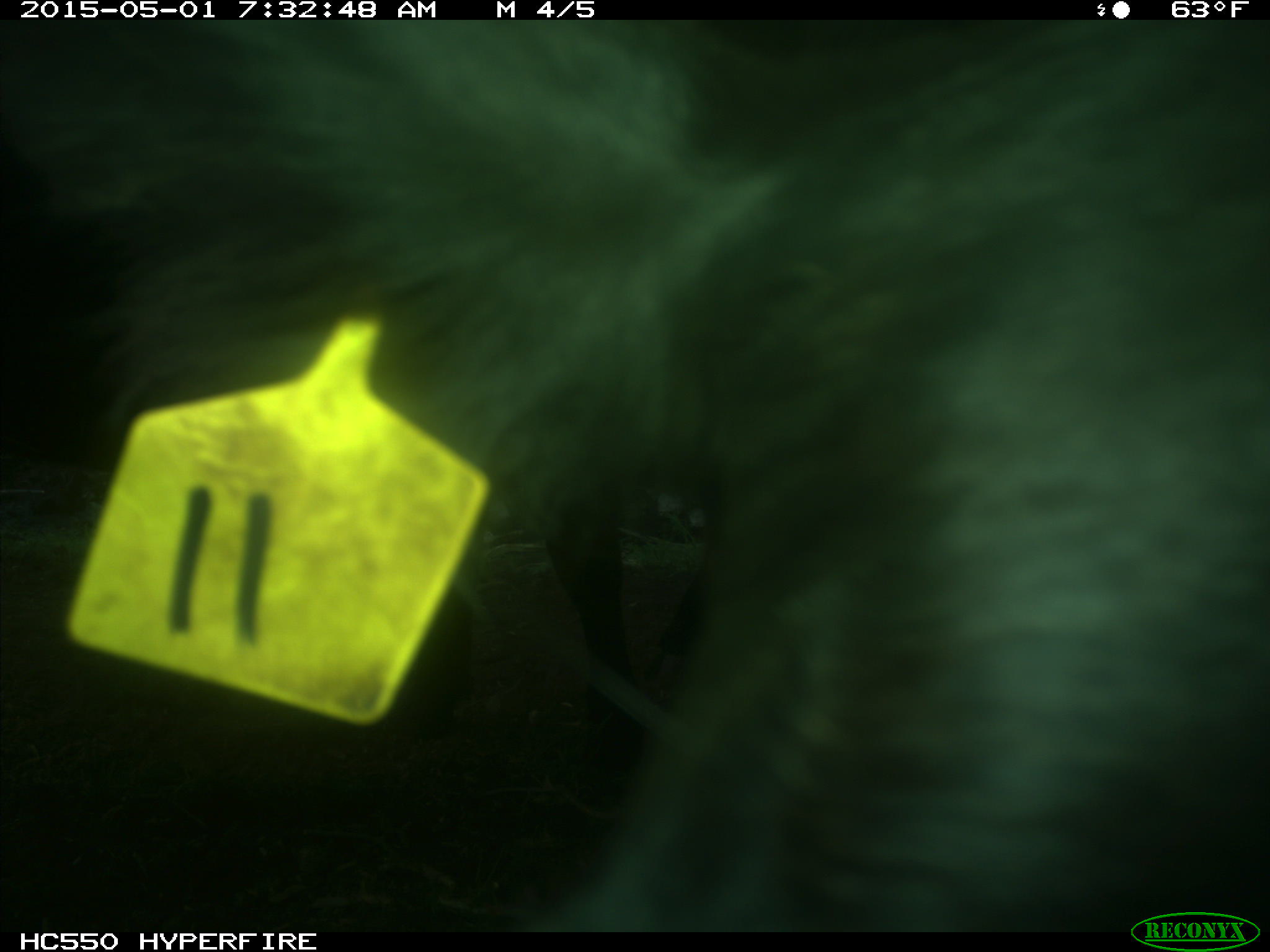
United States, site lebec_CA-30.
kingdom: Animalia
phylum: Chordata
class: Mammalia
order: Artiodactyla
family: Bovidae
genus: Bos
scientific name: Bos taurus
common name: domestic cow